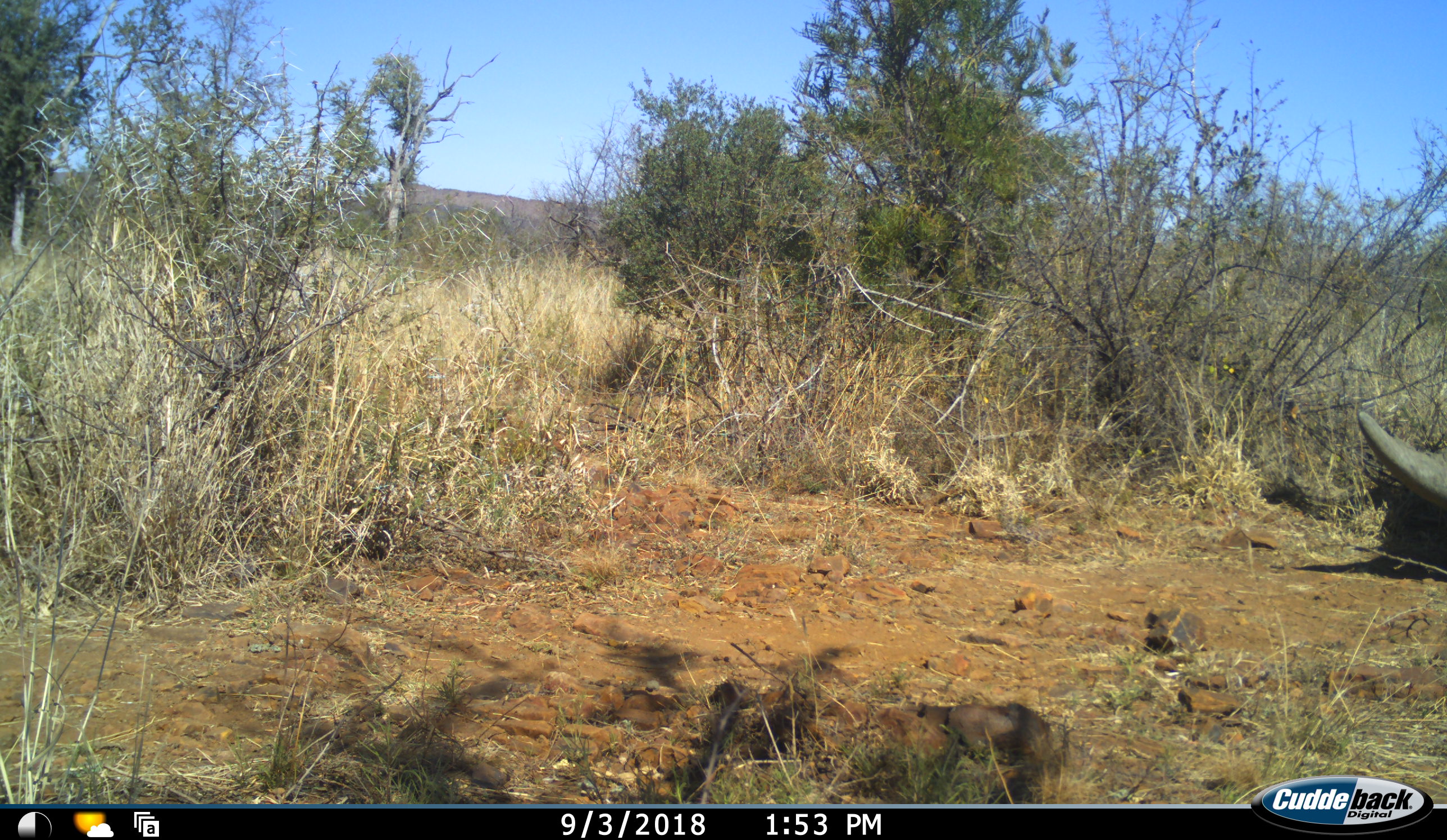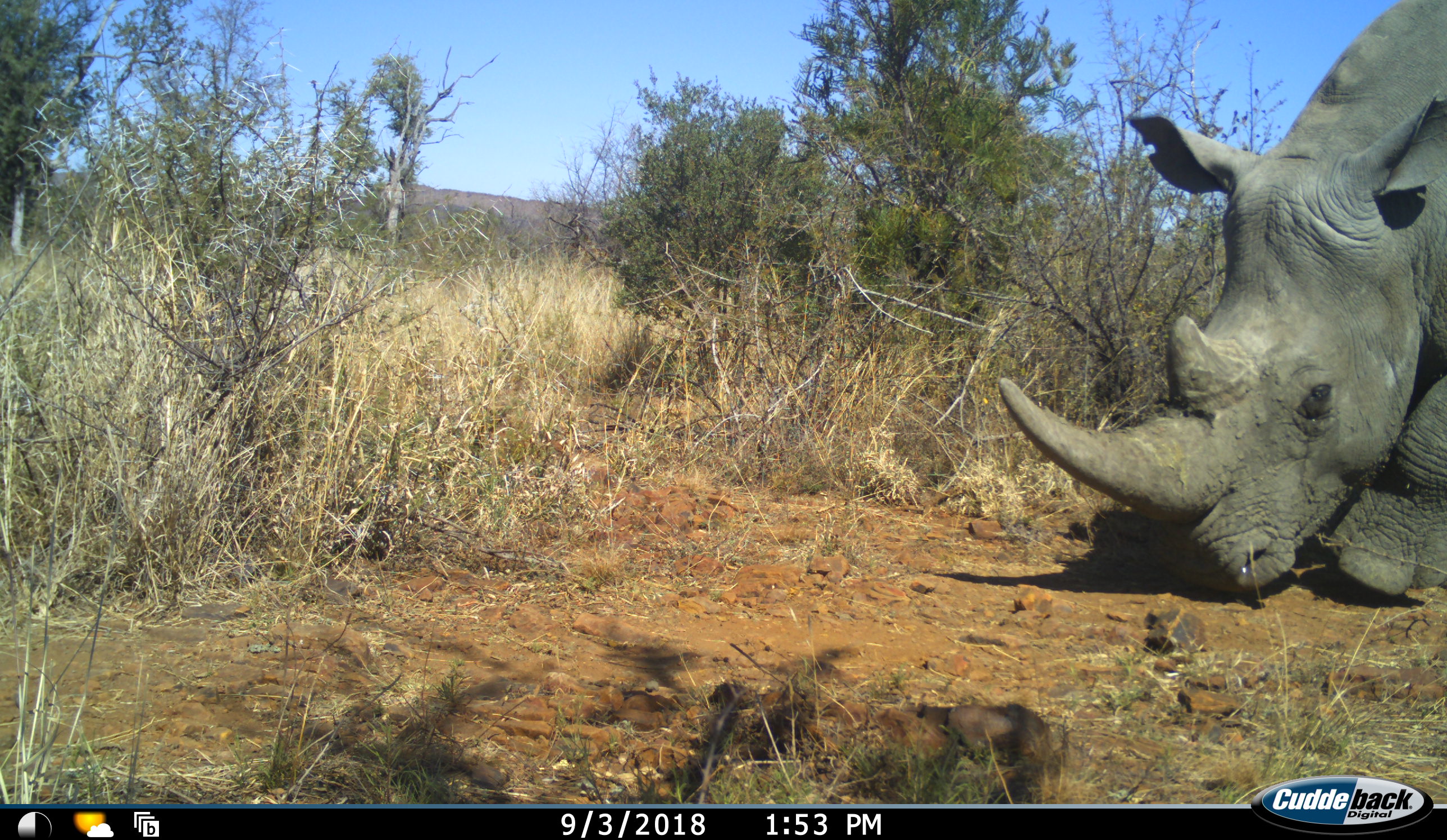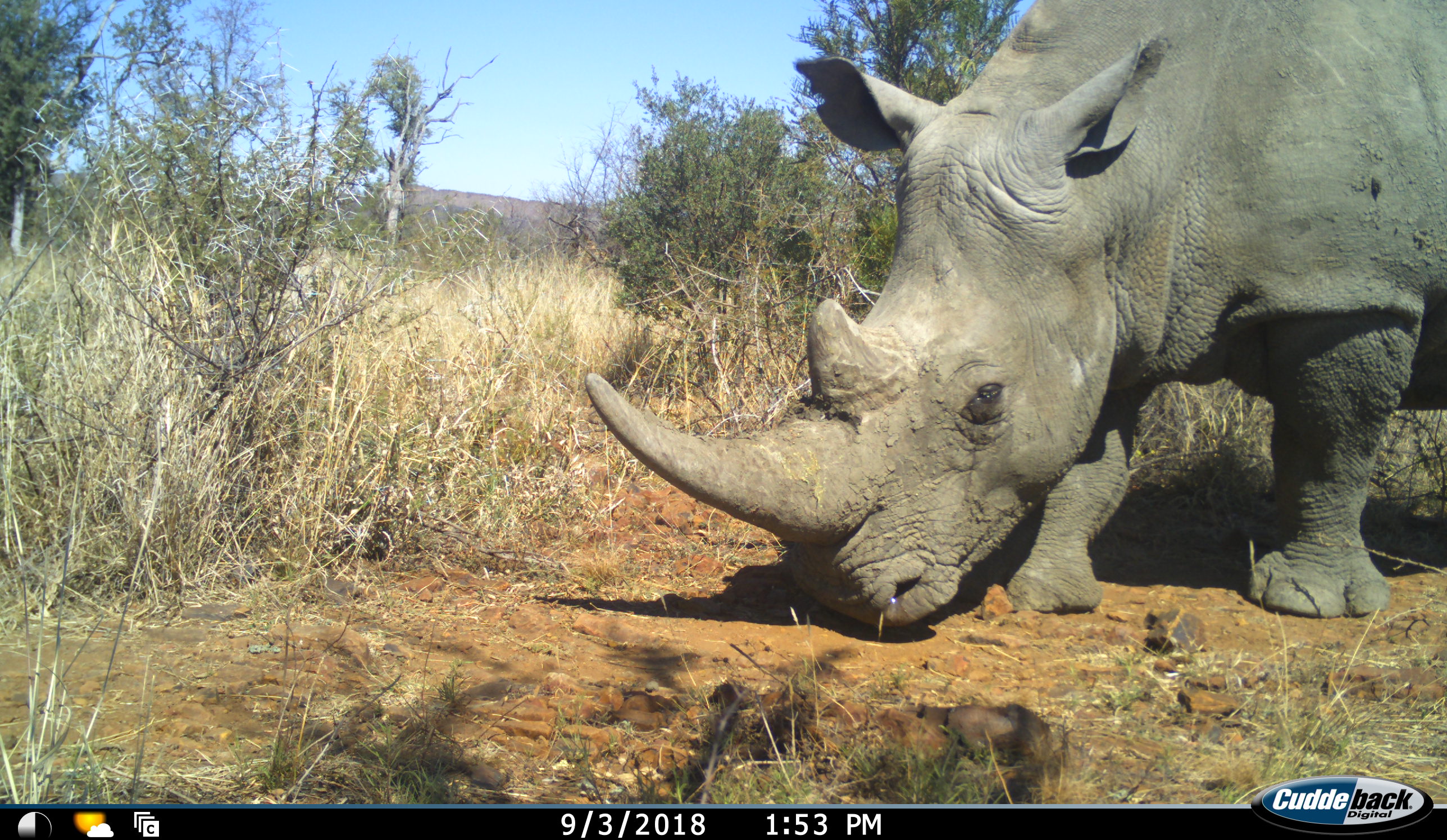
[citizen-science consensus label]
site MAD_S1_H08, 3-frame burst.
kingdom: Animalia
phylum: Chordata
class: Mammalia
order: Perissodactyla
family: Rhinocerotidae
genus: Ceratotherium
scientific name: Ceratotherium simum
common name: white rhinoceros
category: rhinoceroswhite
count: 1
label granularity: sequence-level